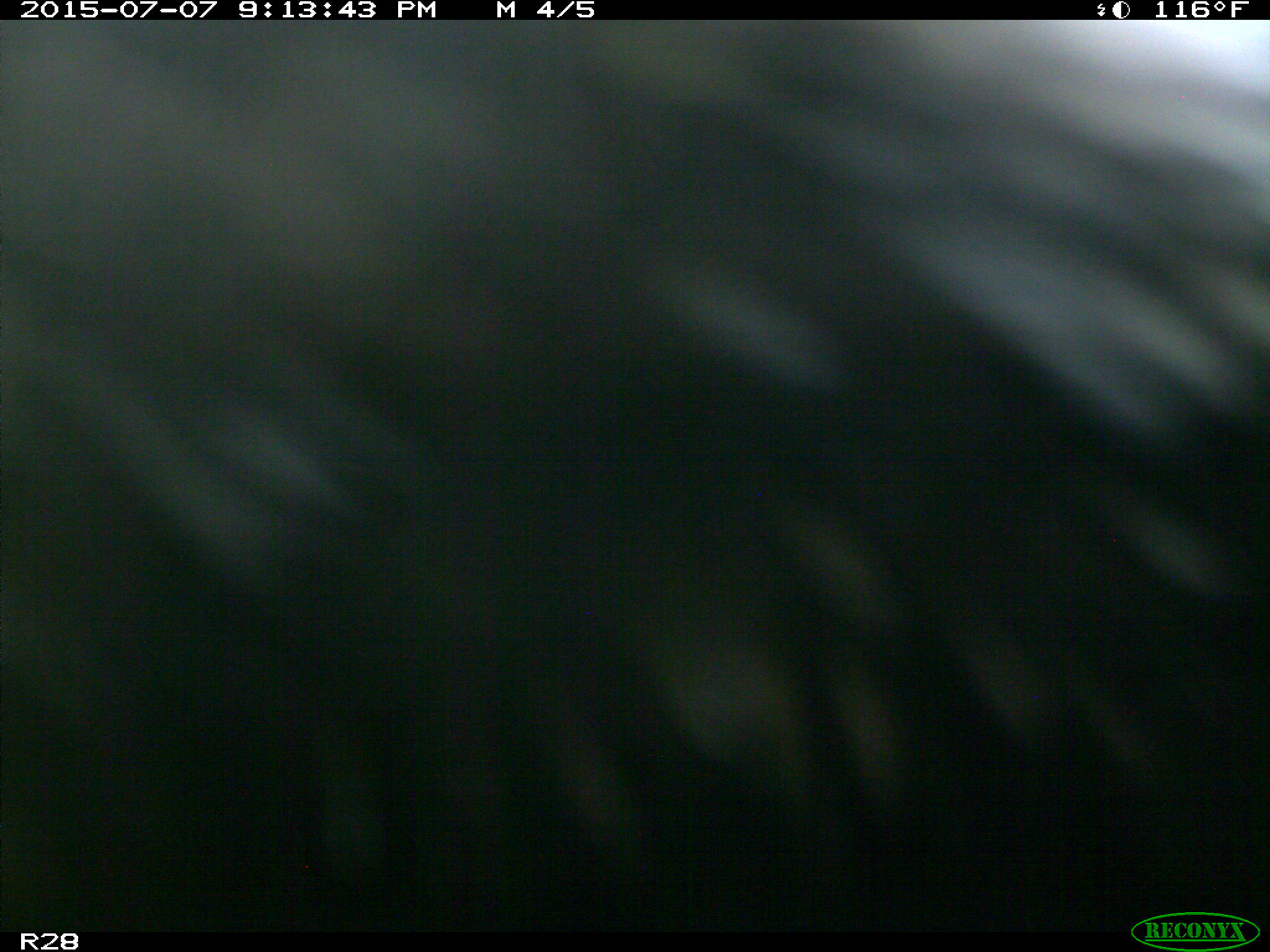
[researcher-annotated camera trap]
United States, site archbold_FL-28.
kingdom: Animalia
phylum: Chordata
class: Mammalia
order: Artiodactyla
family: Bovidae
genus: Bos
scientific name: Bos taurus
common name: domestic cow